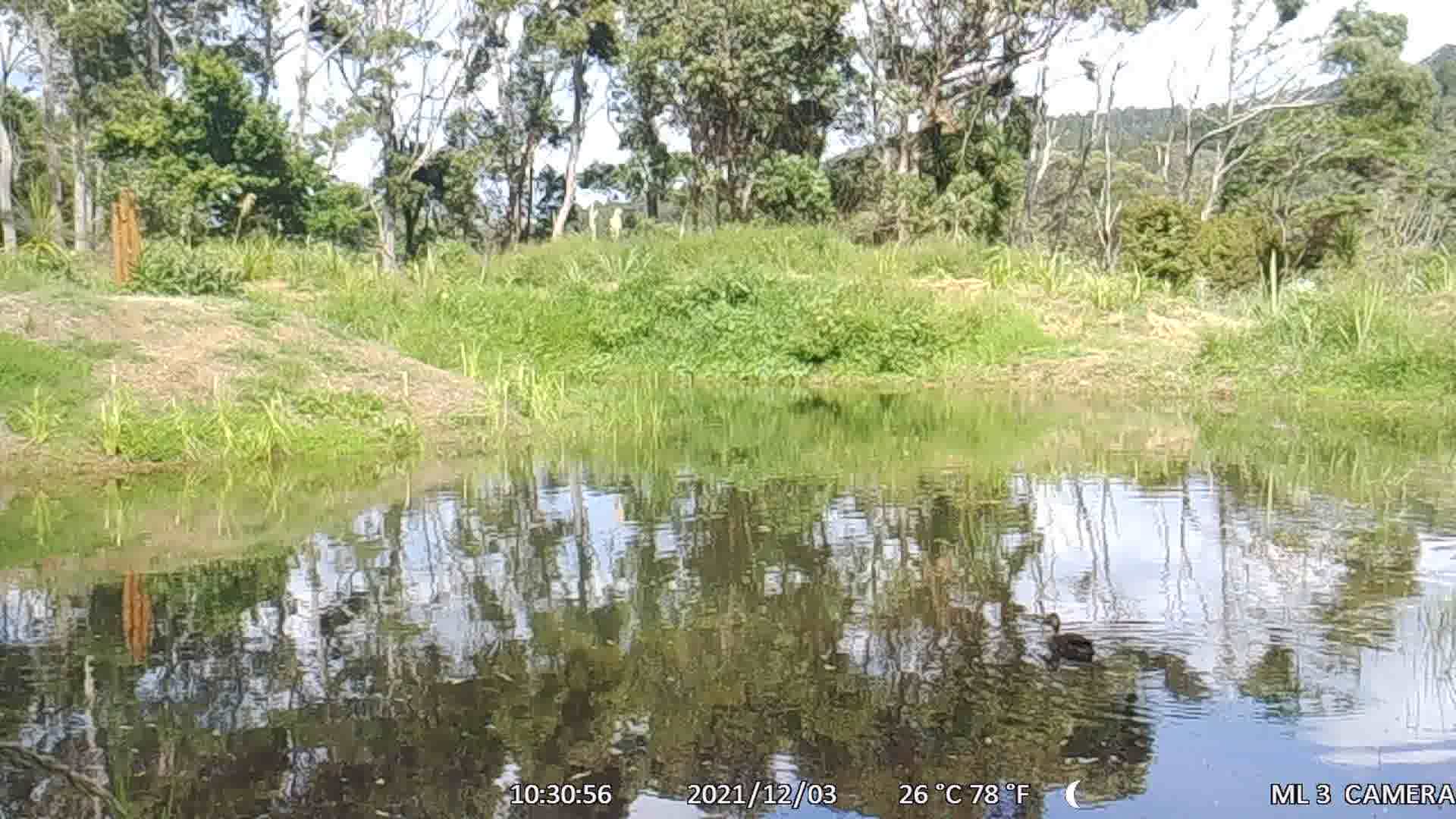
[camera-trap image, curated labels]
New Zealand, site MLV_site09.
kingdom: Animalia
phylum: Chordata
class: Aves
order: Anseriformes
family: Anatidae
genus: Anas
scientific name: Anas platyrhynchos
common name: mallard